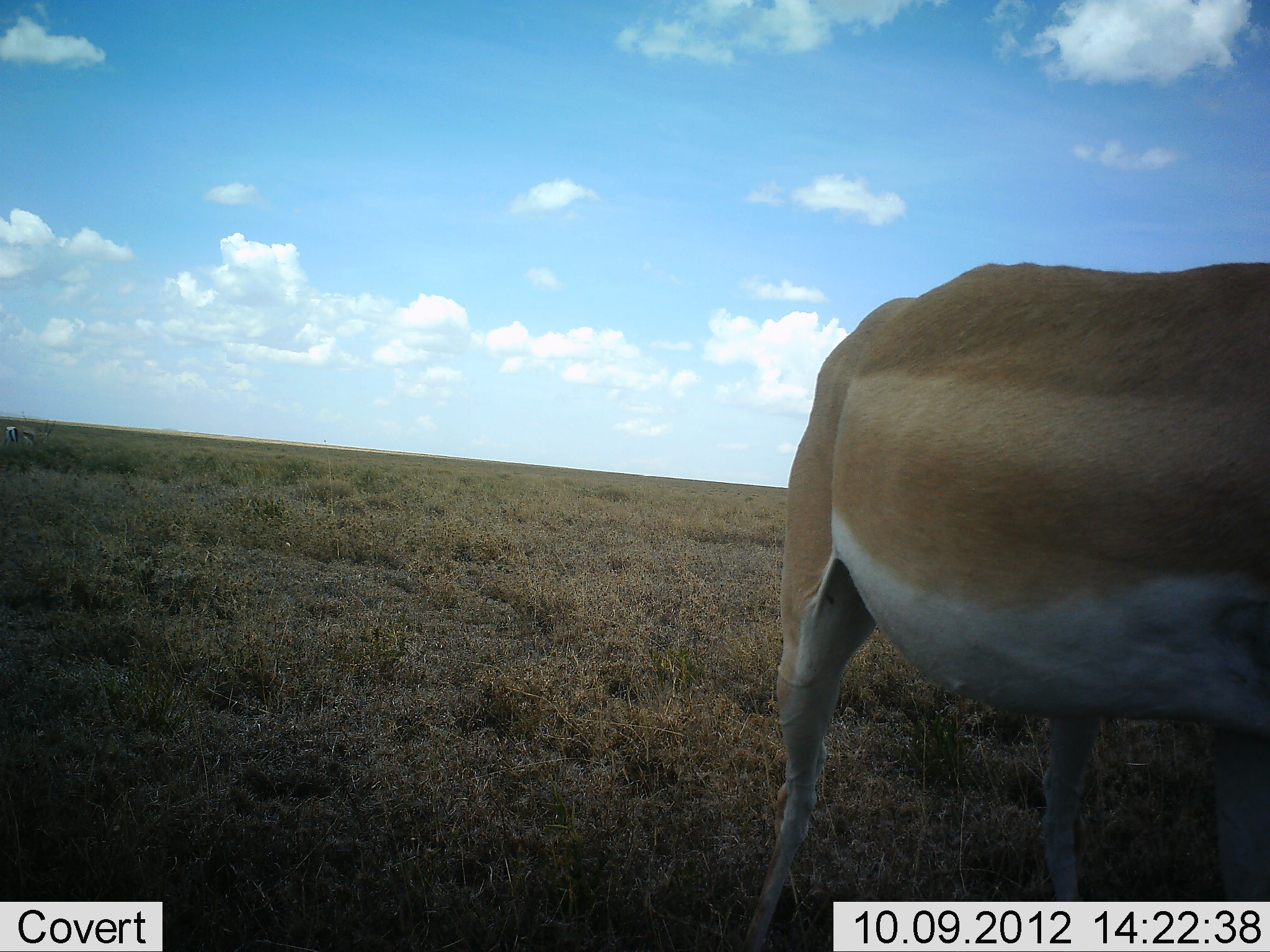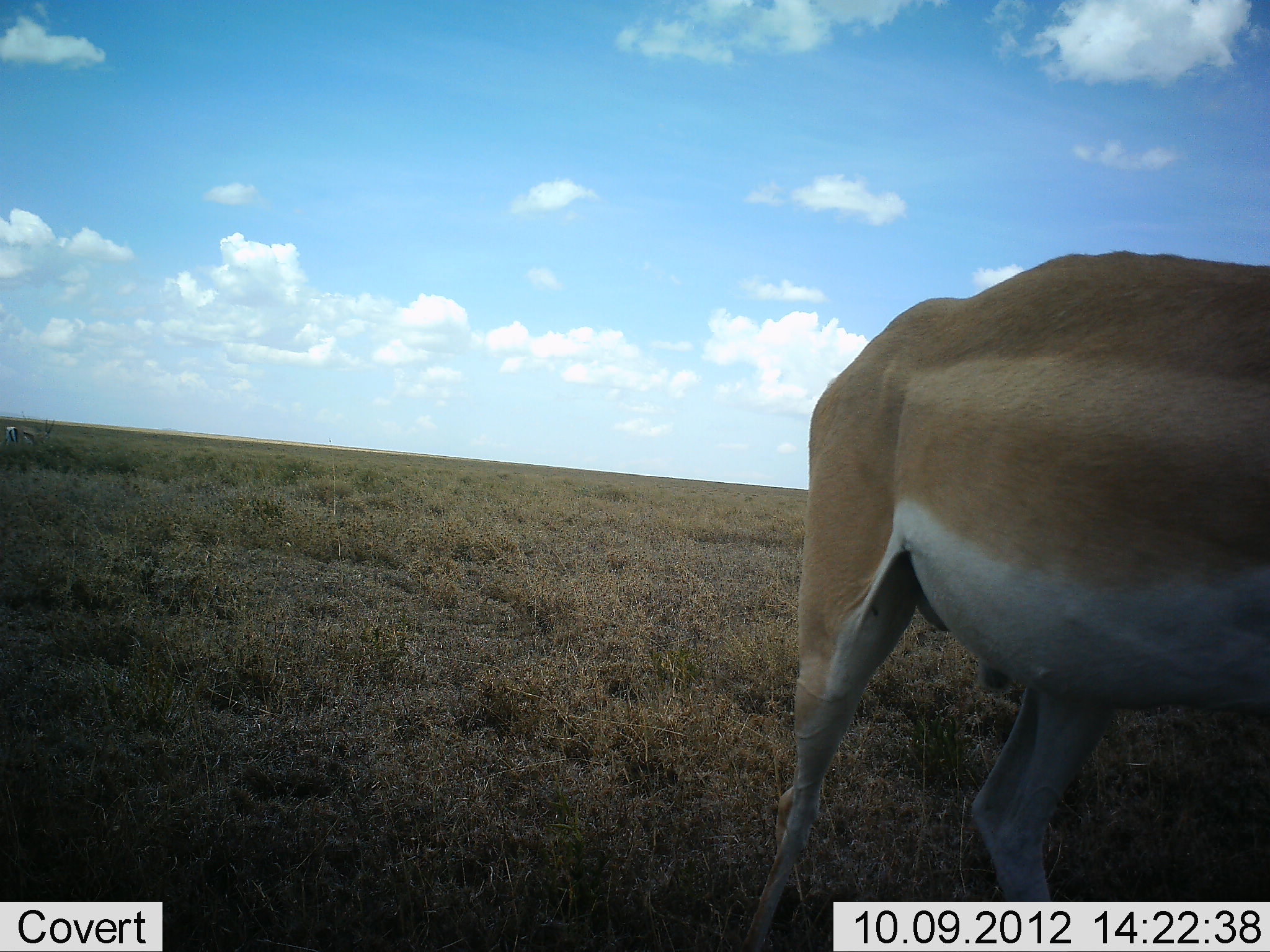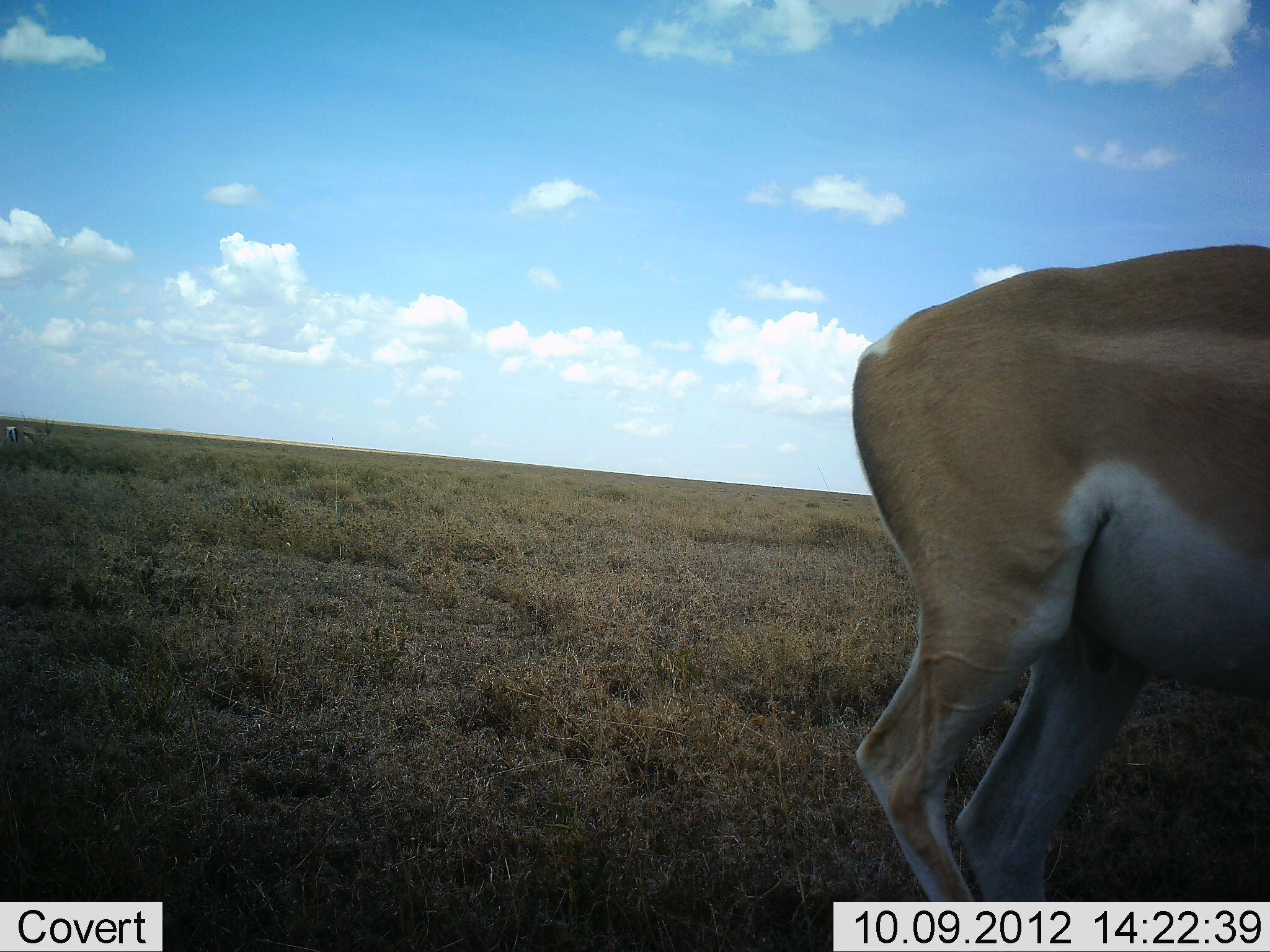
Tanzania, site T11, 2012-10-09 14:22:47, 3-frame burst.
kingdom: Animalia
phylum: Chordata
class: Mammalia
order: Artiodactyla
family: Bovidae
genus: Nanger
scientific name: Nanger granti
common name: grant's gazelle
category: gazellegrants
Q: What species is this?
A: Gazellegrants (grant's gazelle) (Nanger granti).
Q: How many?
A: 1.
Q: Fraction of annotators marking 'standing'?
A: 40%.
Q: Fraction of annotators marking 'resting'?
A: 0%.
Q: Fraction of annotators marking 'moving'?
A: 60%.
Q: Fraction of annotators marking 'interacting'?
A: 0%.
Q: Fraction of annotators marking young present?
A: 0%.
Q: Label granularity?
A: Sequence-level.